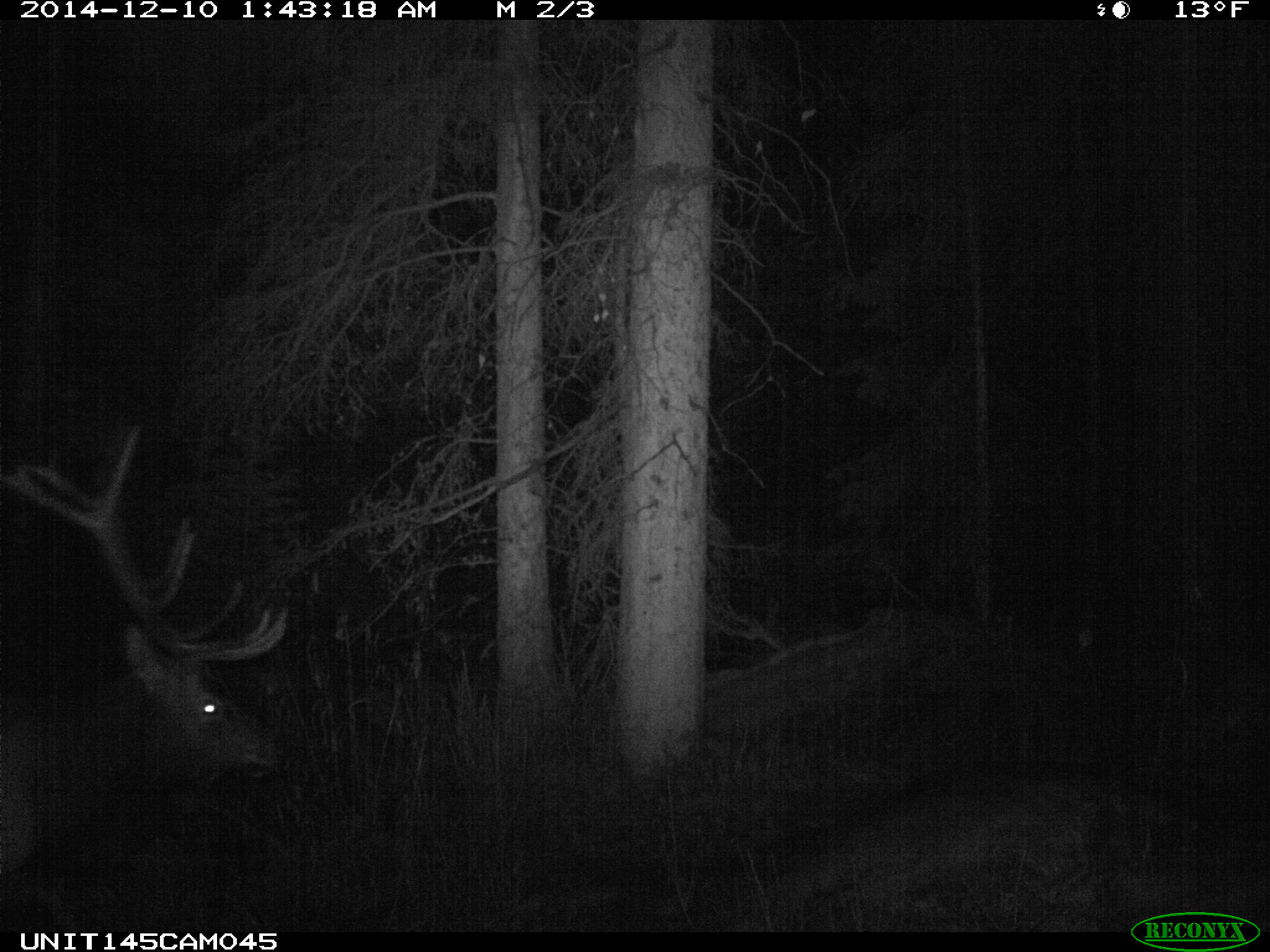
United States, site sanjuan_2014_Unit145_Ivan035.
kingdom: Animalia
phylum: Chordata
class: Mammalia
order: Artiodactyla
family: Cervidae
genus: Cervus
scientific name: Cervus elaphus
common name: red deer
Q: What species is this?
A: Cervus elaphus (red deer).